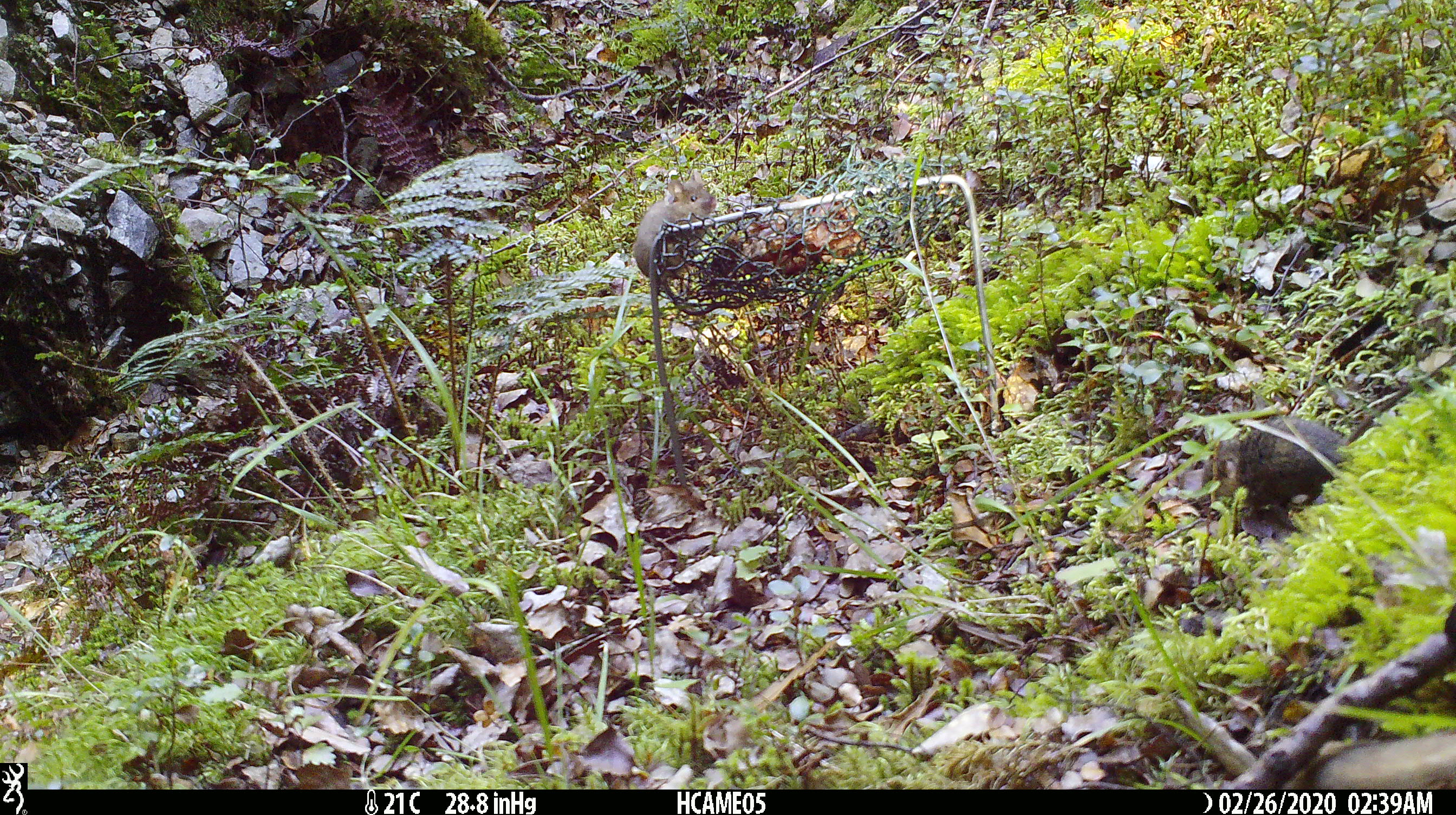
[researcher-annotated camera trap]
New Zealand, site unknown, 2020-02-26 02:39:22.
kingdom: Animalia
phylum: Chordata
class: Mammalia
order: Rodentia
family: Muridae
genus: Mus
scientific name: Mus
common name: mouse